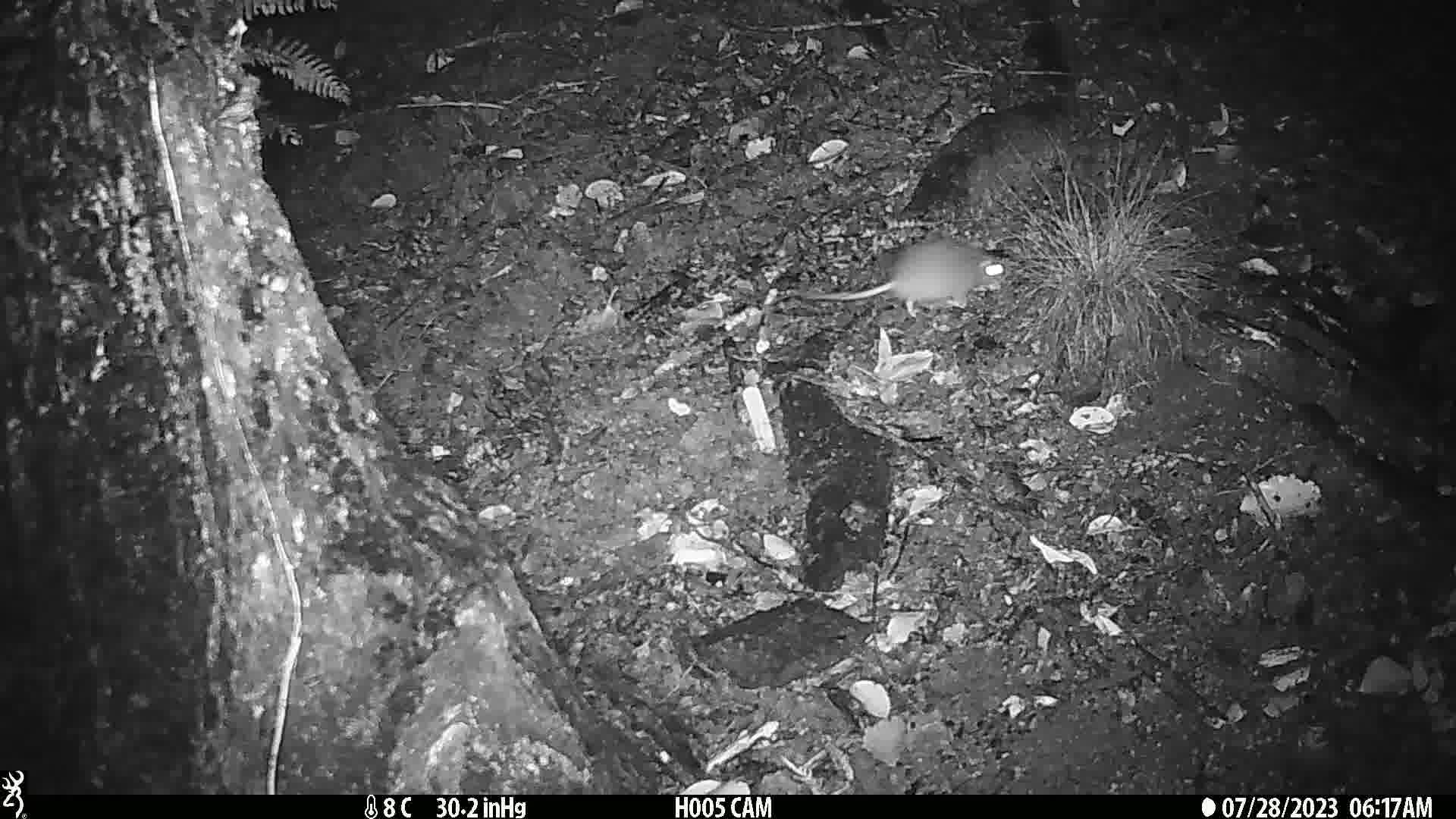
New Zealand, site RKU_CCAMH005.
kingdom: Animalia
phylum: Chordata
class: Mammalia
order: Rodentia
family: Muridae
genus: Rattus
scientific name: Rattus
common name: rat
Rat (Rattus).